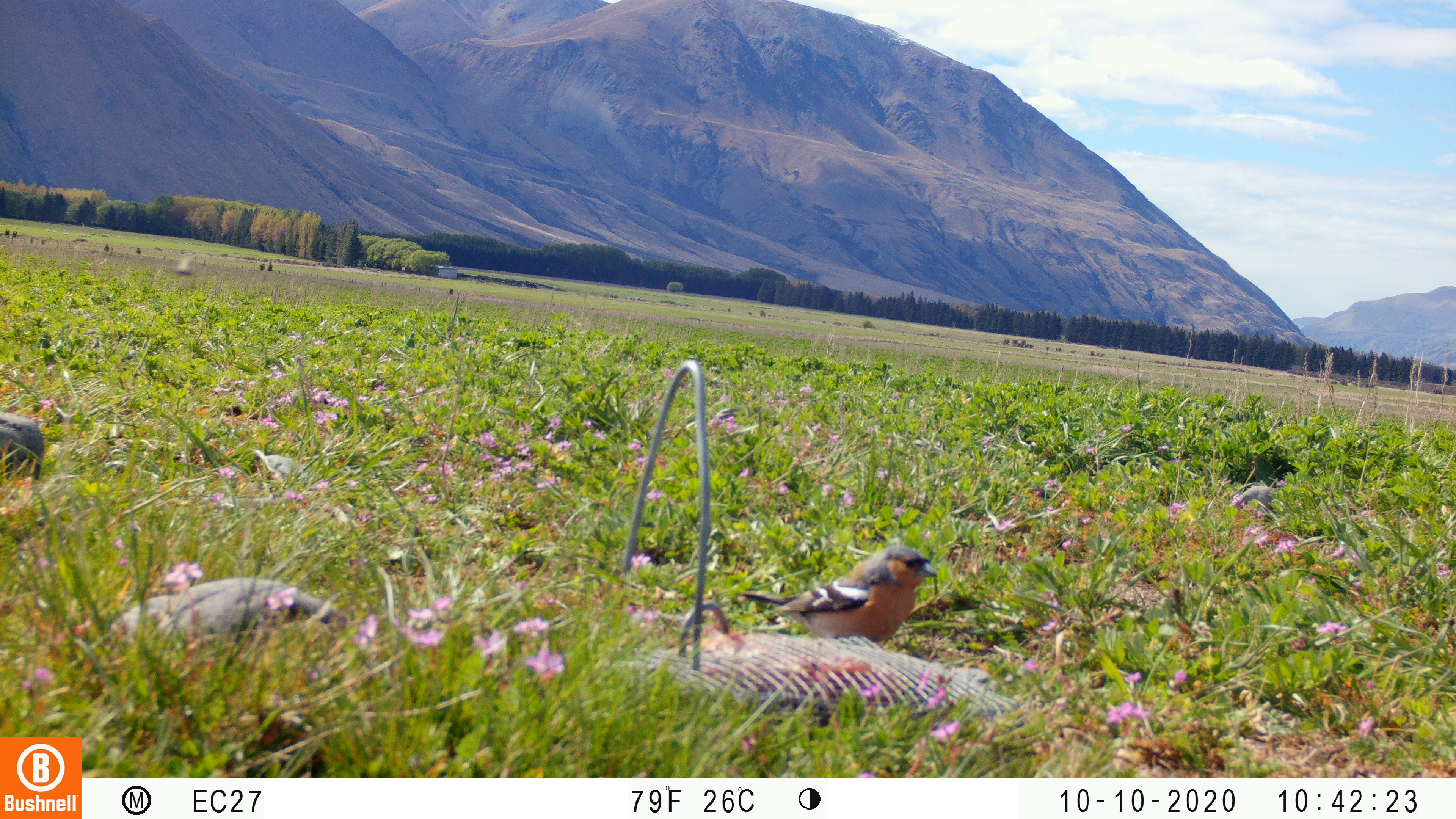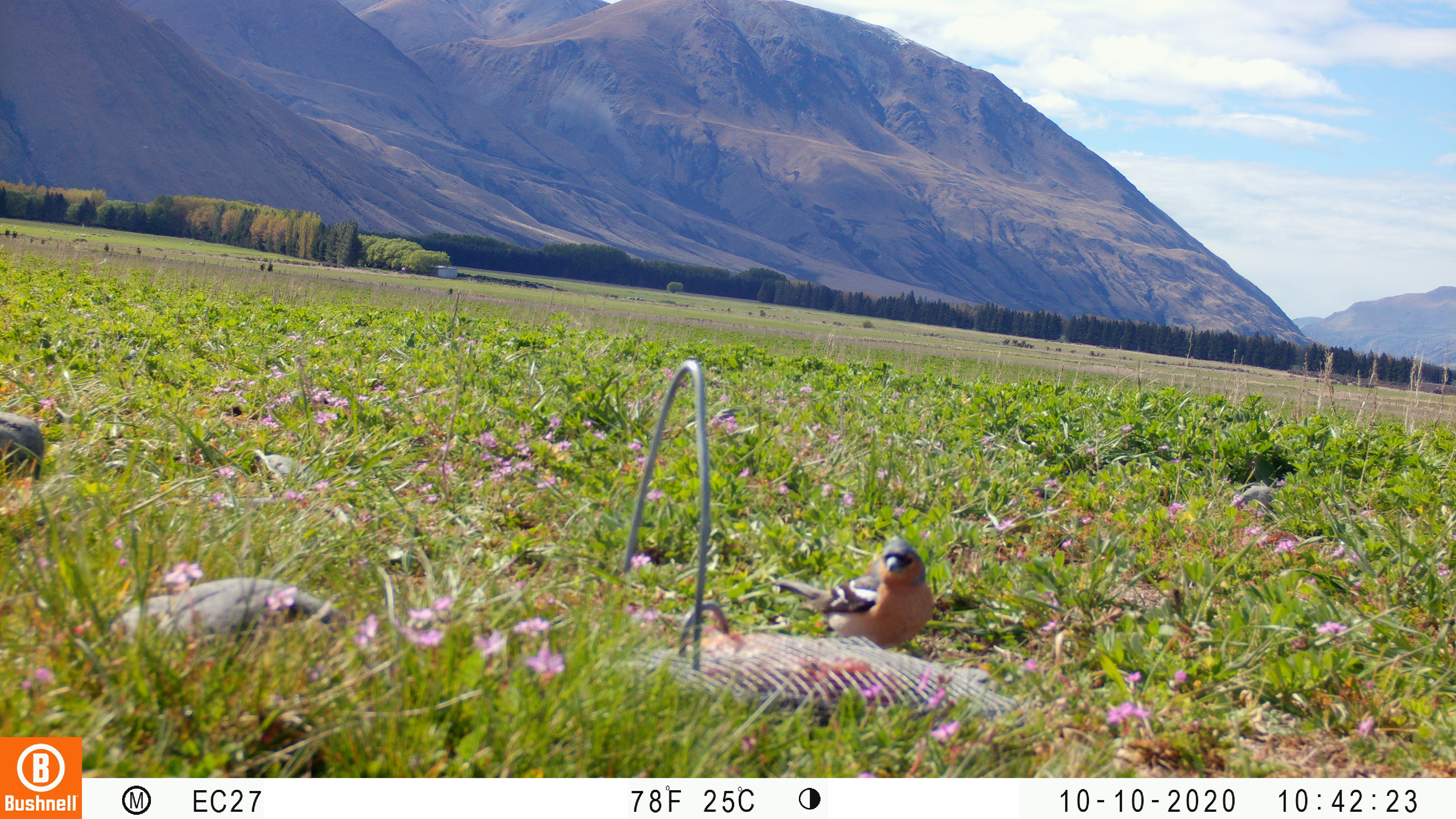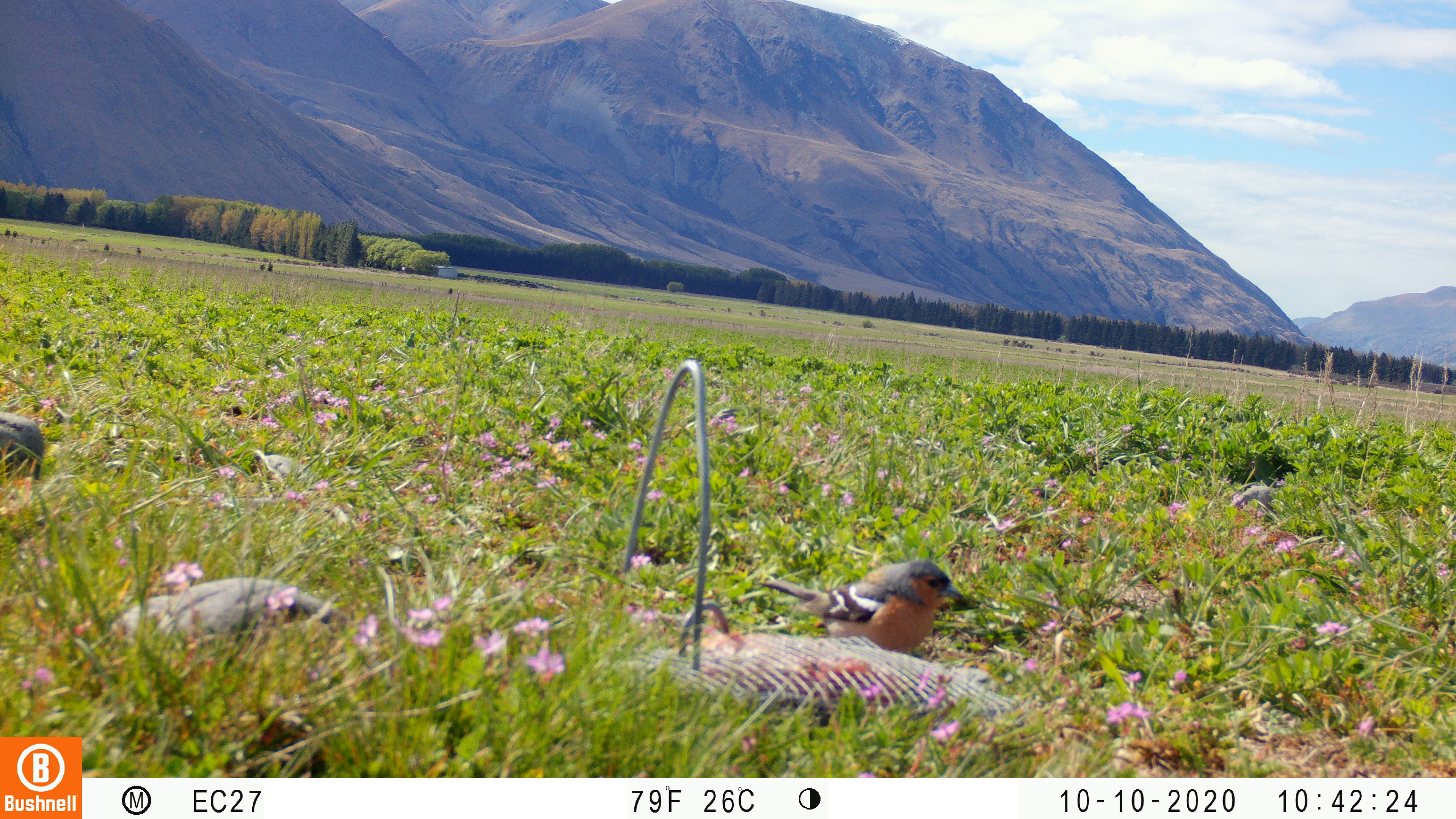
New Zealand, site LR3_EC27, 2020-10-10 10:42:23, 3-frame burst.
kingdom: Animalia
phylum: Chordata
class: Aves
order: Passeriformes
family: Fringillidae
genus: Fringilla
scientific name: Fringilla coelebs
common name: common chaffinch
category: chaffinch